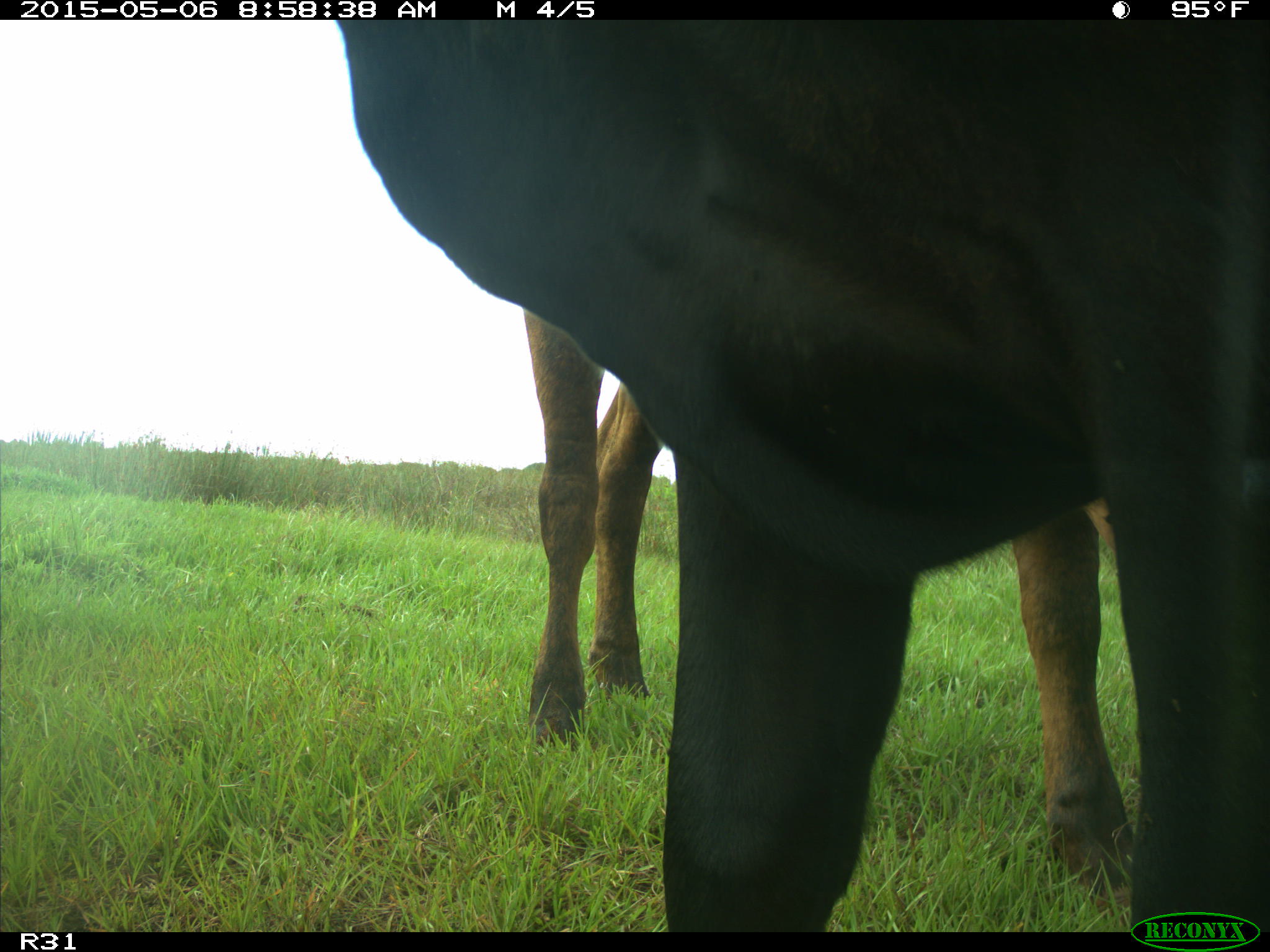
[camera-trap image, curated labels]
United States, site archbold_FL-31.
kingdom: Animalia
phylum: Chordata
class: Mammalia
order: Artiodactyla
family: Bovidae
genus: Bos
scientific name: Bos taurus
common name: domestic cow